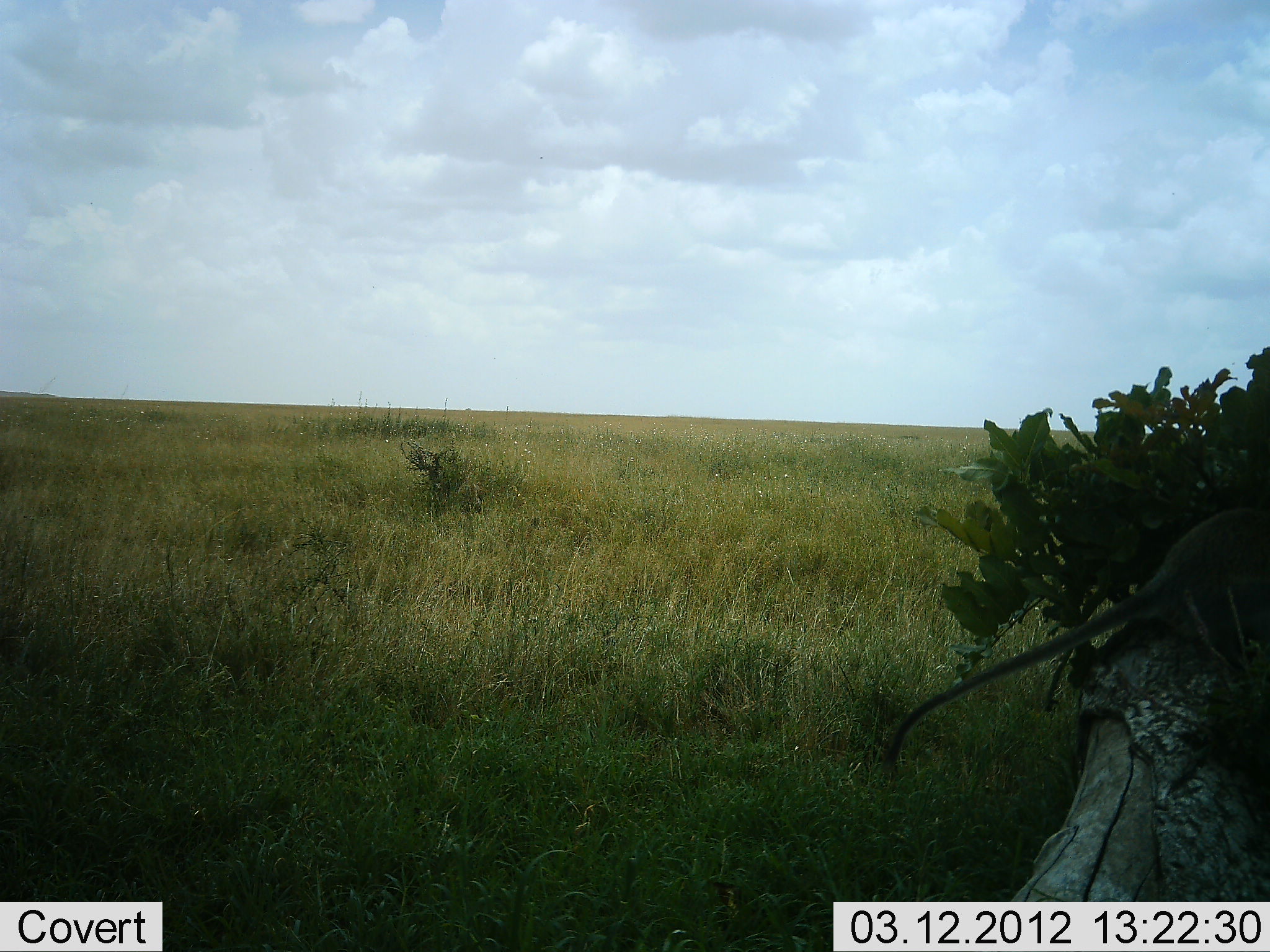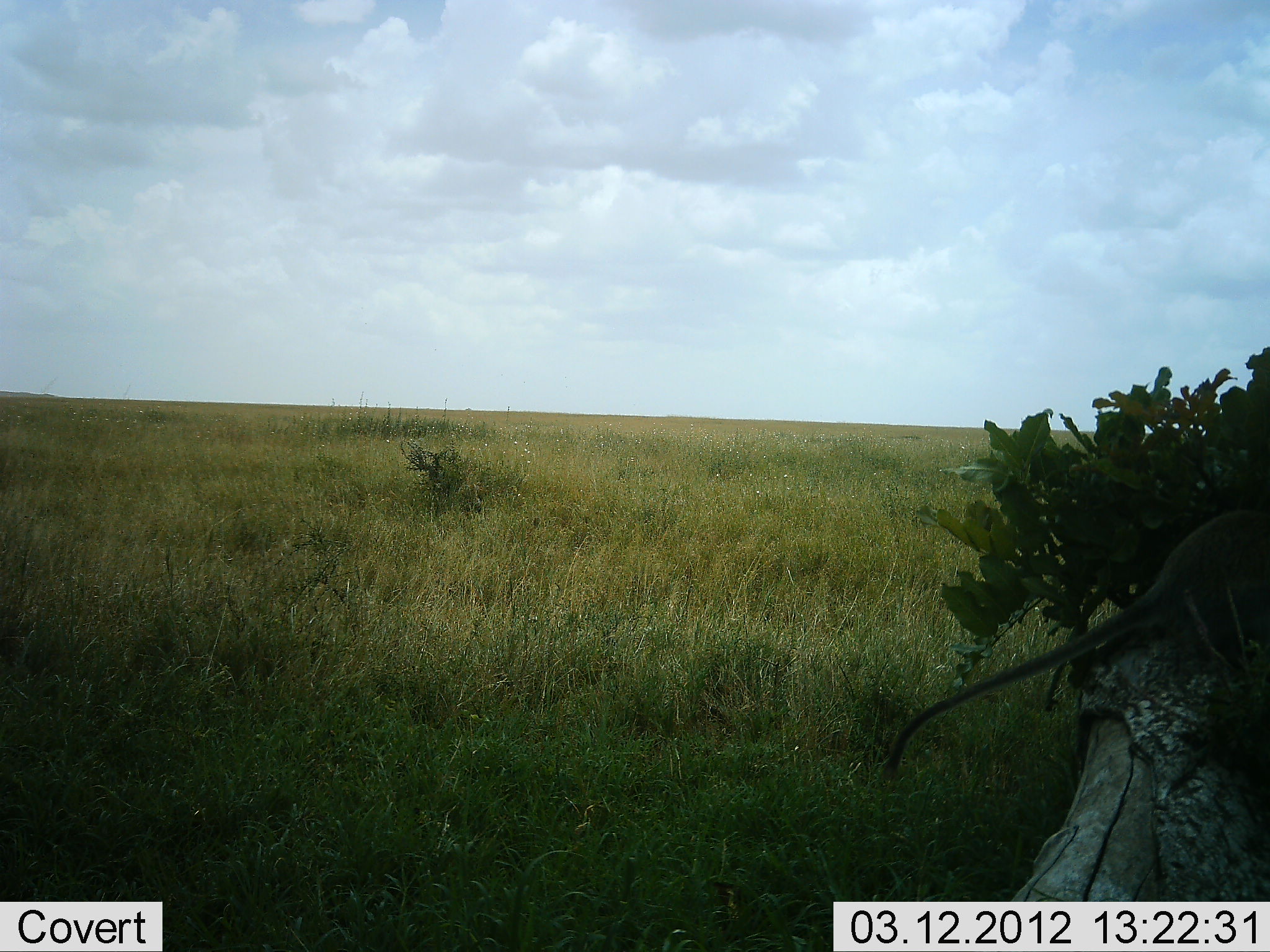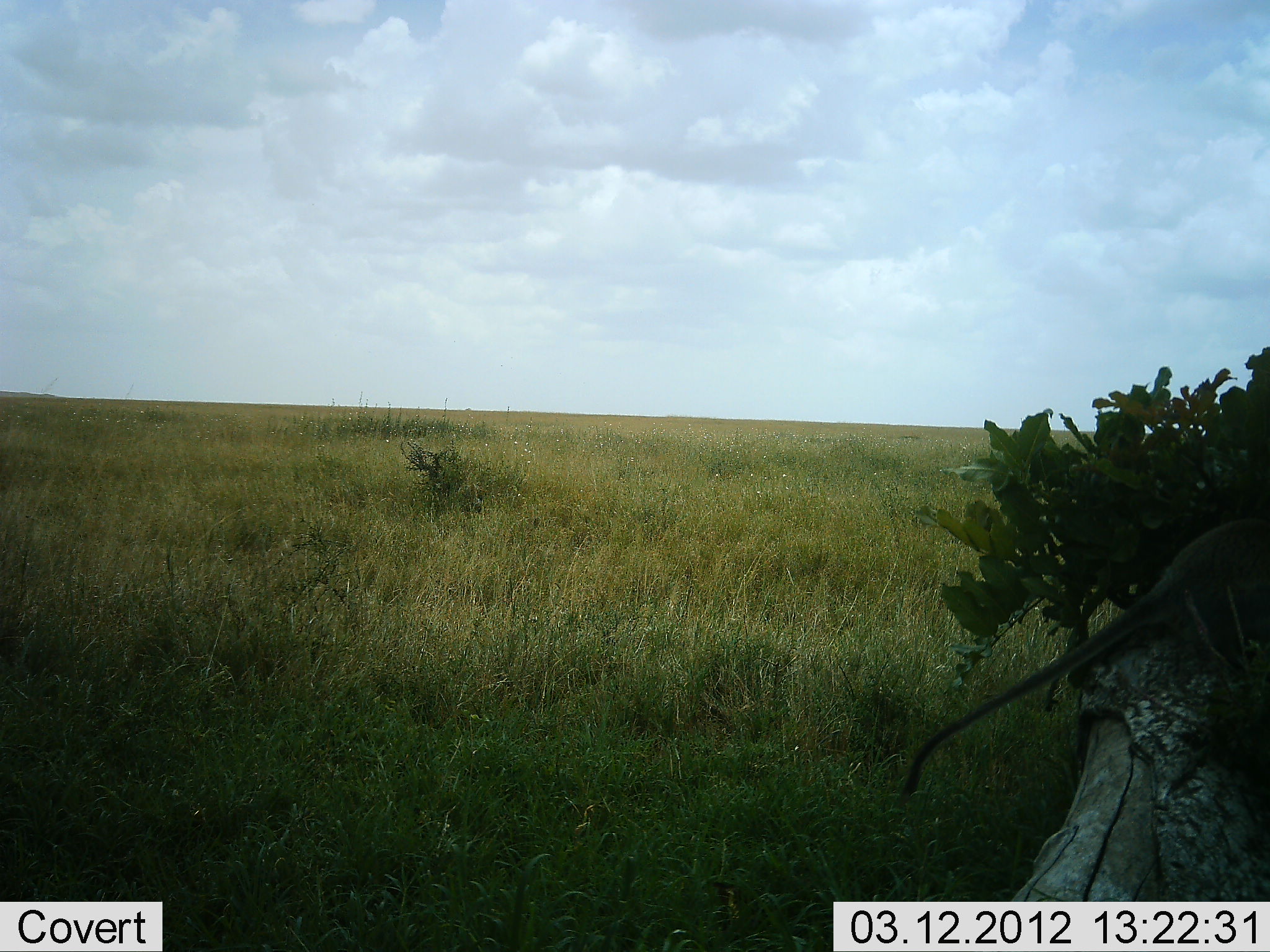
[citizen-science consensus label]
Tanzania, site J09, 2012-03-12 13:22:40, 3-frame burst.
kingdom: Animalia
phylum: Chordata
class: Mammalia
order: Primates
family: Cercopithecidae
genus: Chlorocebus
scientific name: Chlorocebus pygerythrus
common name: vervet monkey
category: monkeyvervet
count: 1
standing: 62%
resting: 38%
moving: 0%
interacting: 0%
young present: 0%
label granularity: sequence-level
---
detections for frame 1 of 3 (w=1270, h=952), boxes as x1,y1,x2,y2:
animal: 878,500,1270,775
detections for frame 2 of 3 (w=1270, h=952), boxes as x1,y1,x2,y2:
animal: 885,507,1270,778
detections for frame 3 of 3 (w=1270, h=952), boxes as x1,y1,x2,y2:
animal: 898,516,1269,801